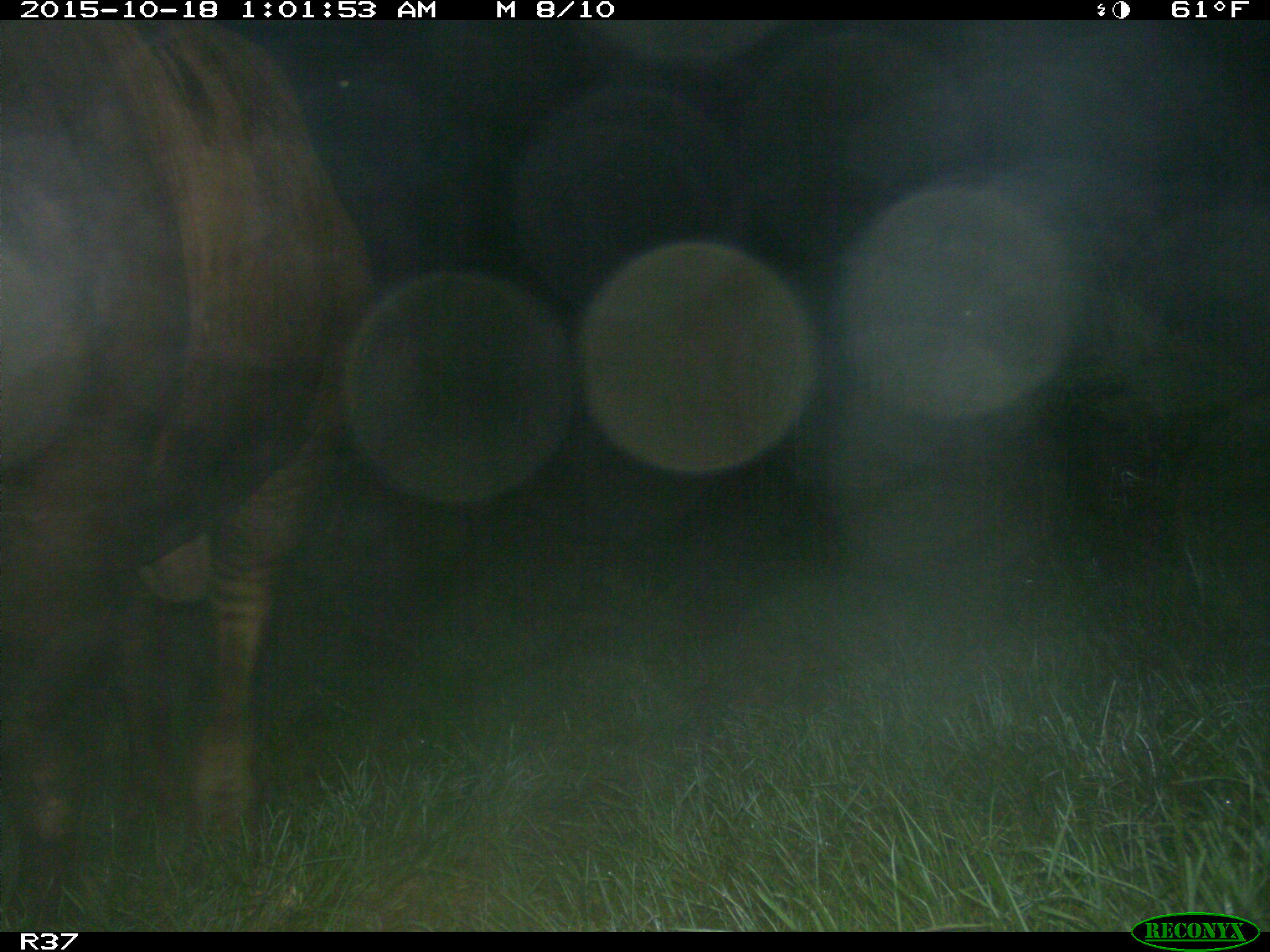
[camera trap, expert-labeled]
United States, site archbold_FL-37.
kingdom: Animalia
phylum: Chordata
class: Mammalia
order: Artiodactyla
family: Bovidae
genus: Bos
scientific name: Bos taurus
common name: domestic cow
Bos taurus (domestic cow).